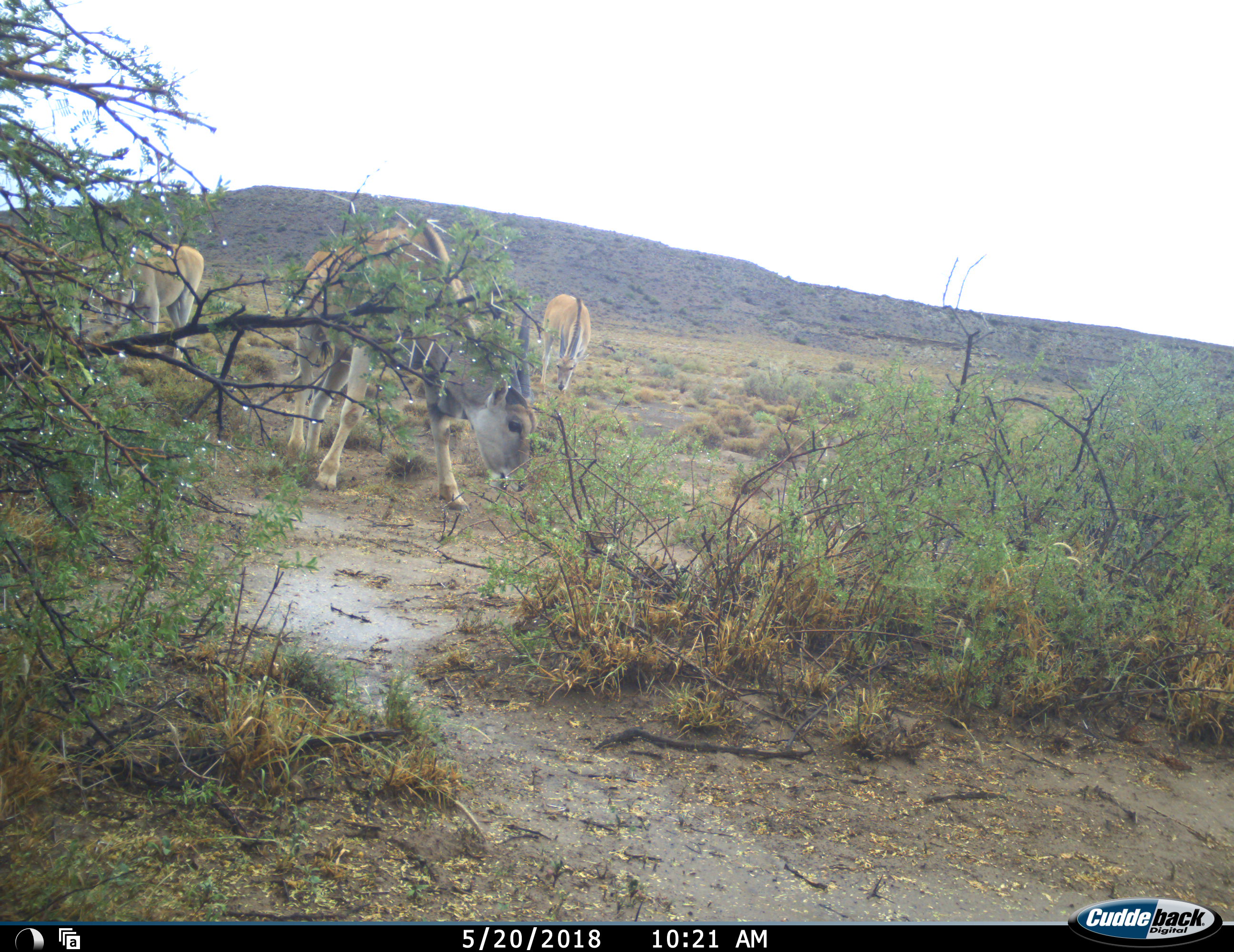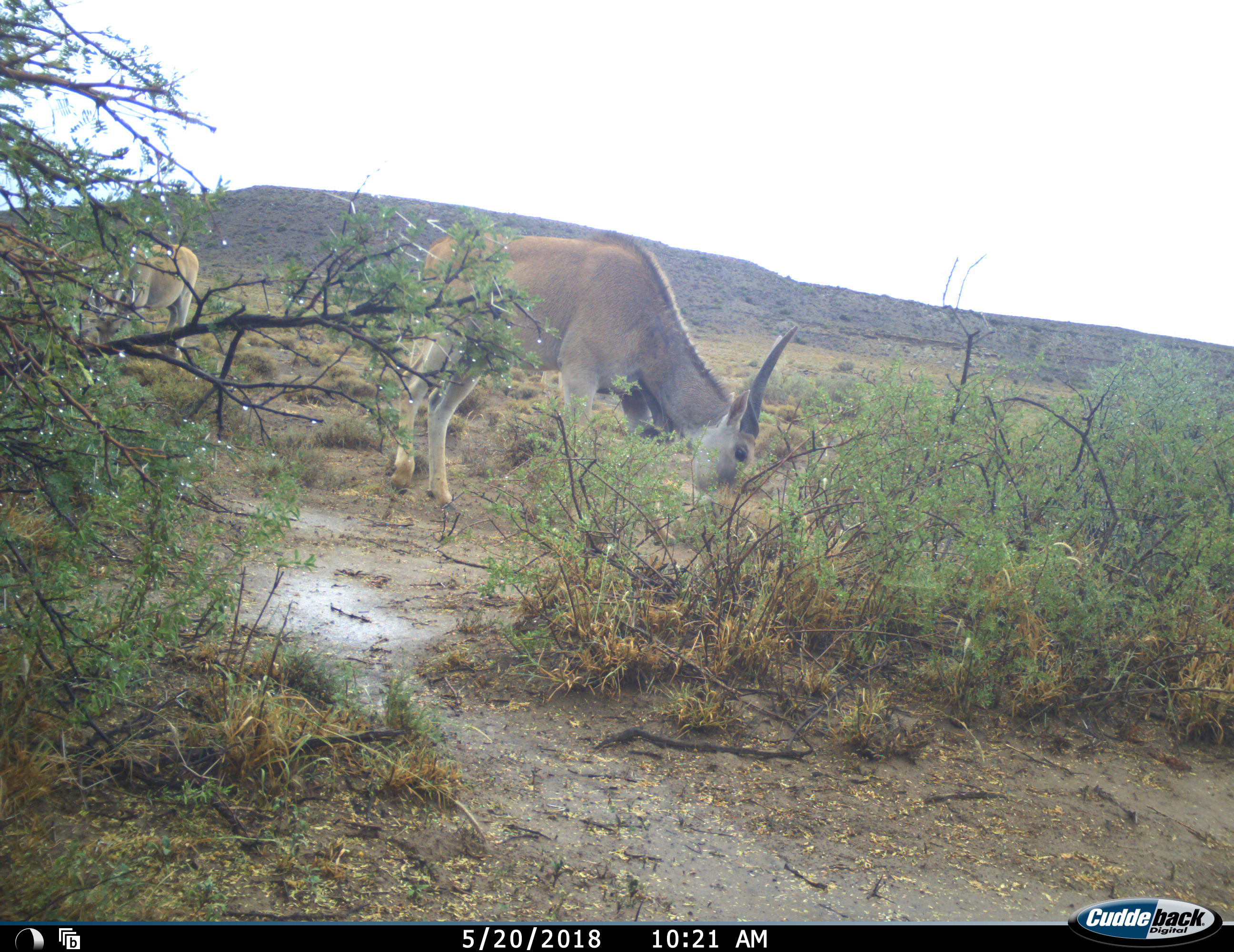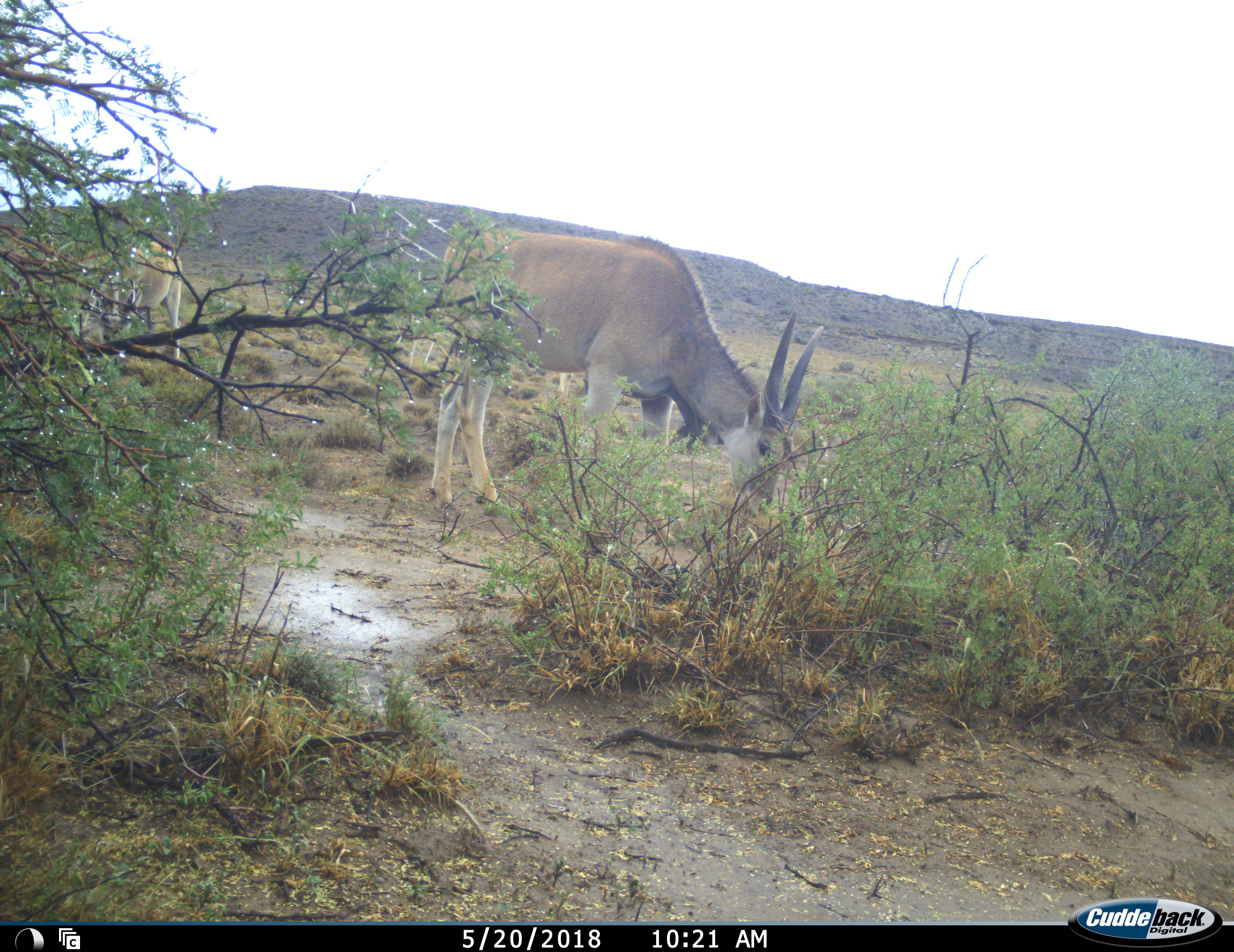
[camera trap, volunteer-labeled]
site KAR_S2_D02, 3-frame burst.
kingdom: Animalia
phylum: Chordata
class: Mammalia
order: Artiodactyla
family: Bovidae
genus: Tragelaphus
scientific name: Tragelaphus oryx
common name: eland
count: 4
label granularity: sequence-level